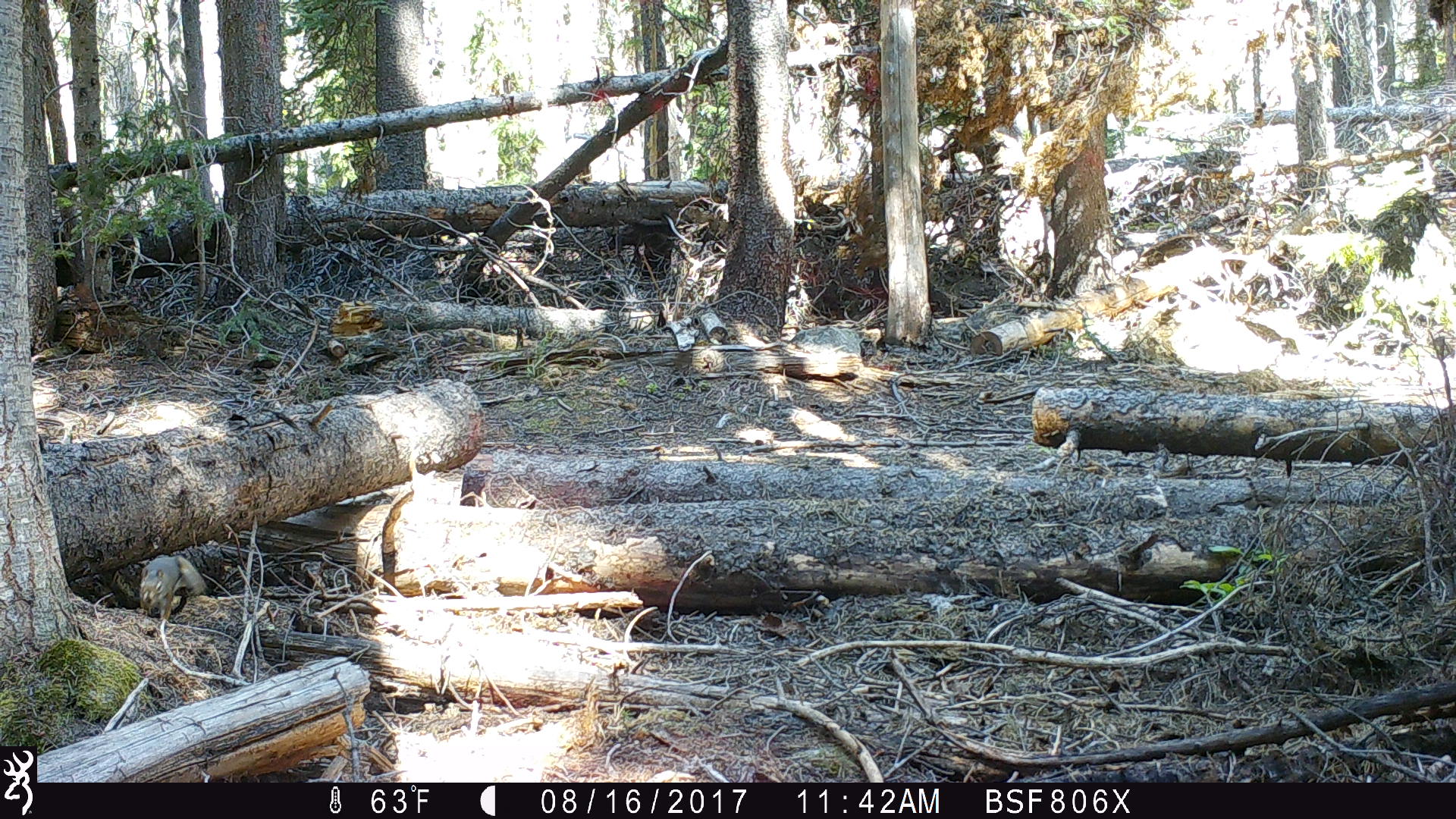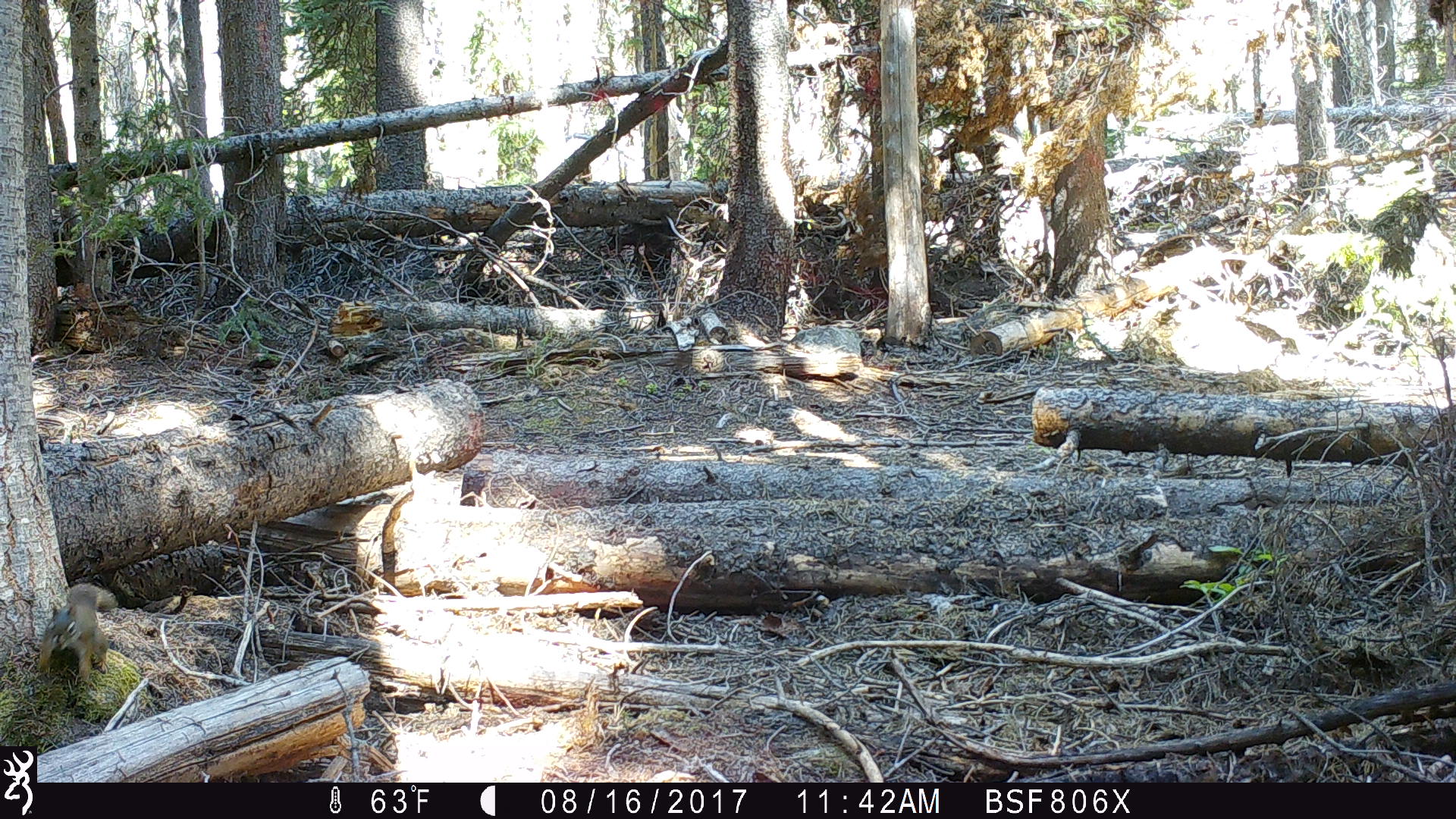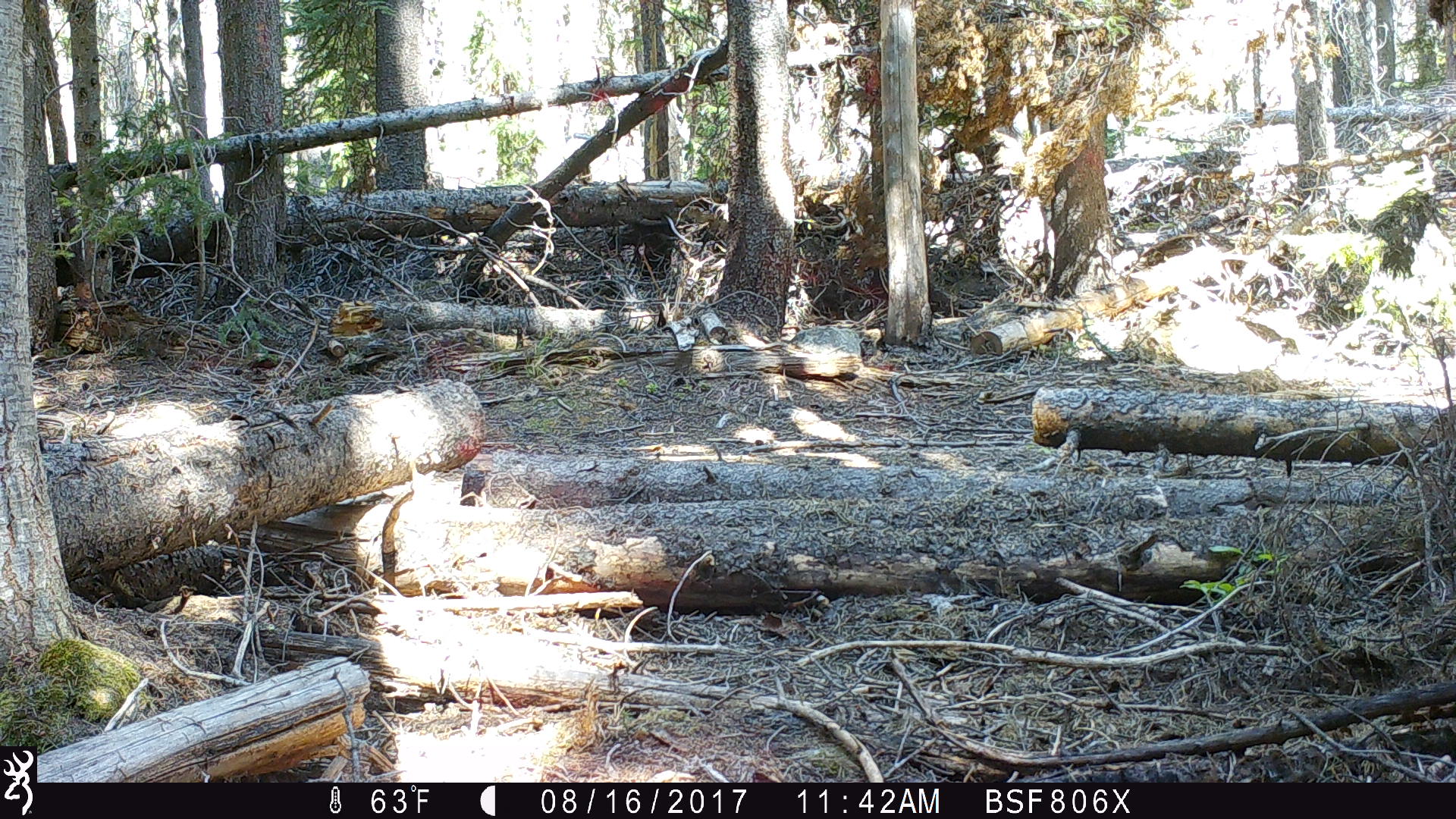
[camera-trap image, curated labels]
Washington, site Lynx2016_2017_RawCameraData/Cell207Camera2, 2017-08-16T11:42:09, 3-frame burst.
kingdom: Animalia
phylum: Chordata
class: Mammalia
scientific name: Mammalia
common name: small mammal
Small mammal (Mammalia). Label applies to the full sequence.